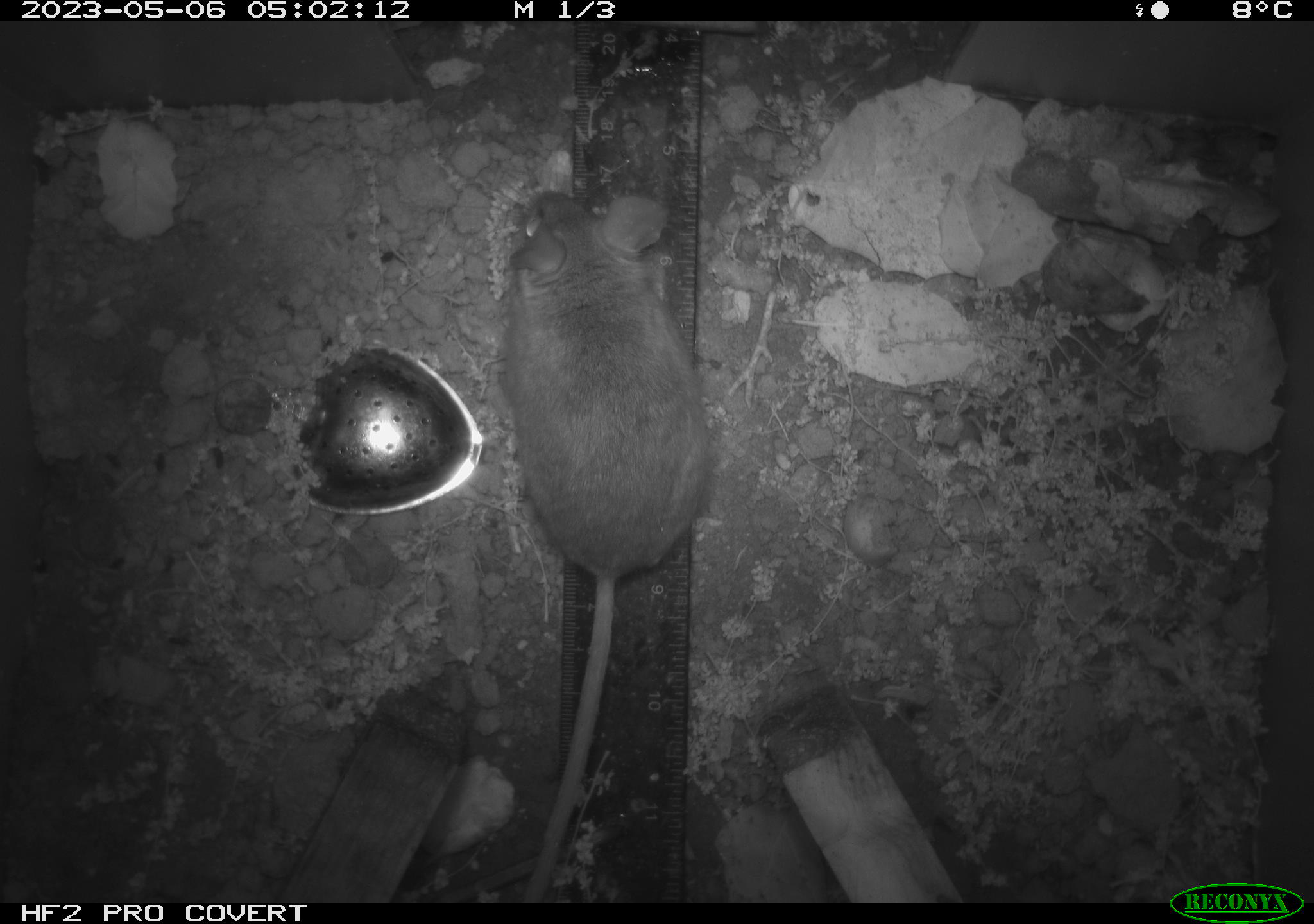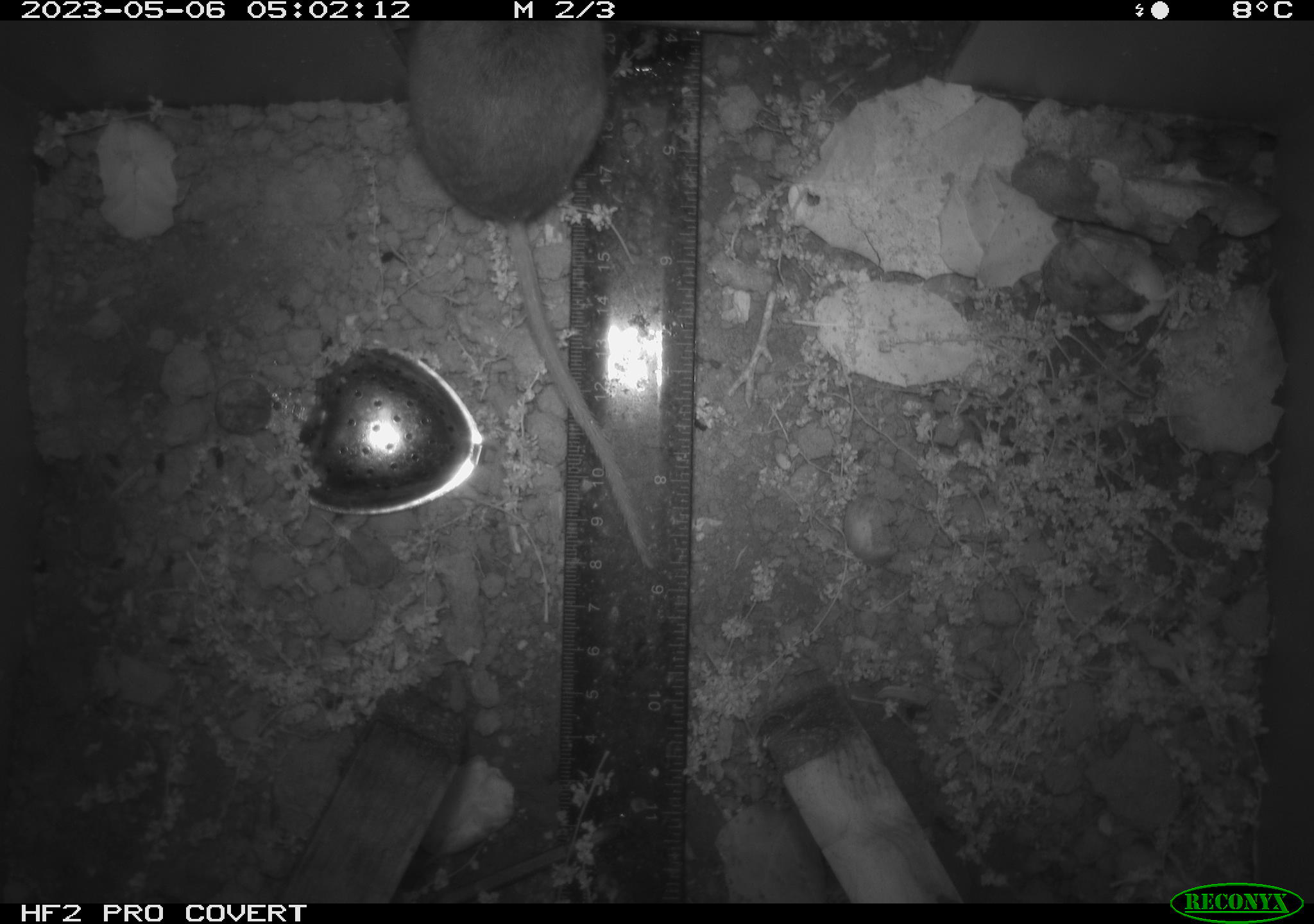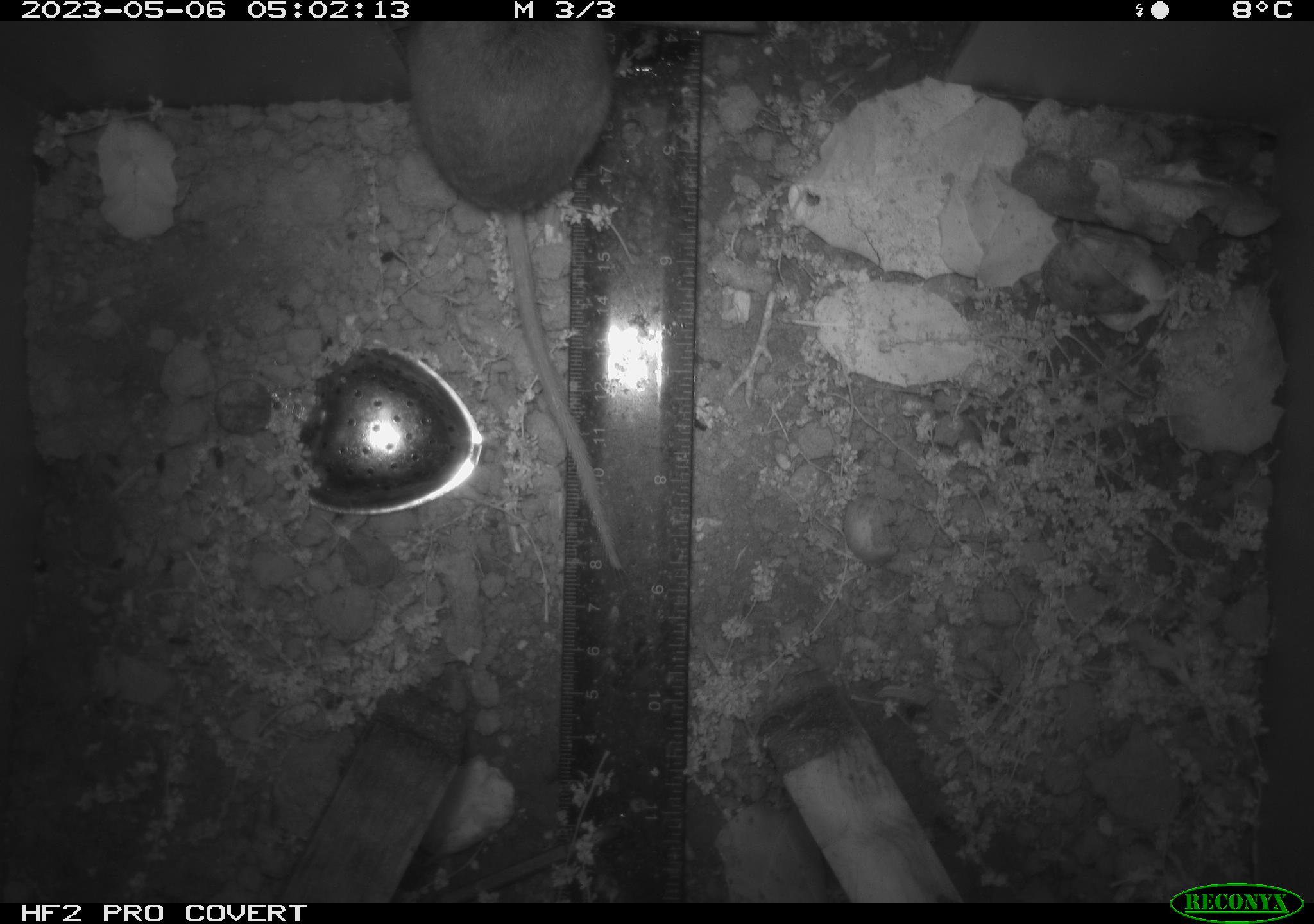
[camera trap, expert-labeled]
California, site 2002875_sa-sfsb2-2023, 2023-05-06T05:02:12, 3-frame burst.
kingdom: Animalia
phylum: Chordata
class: Mammalia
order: Rodentia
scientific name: Rodentia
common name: mouse species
Mouse species (Rodentia).